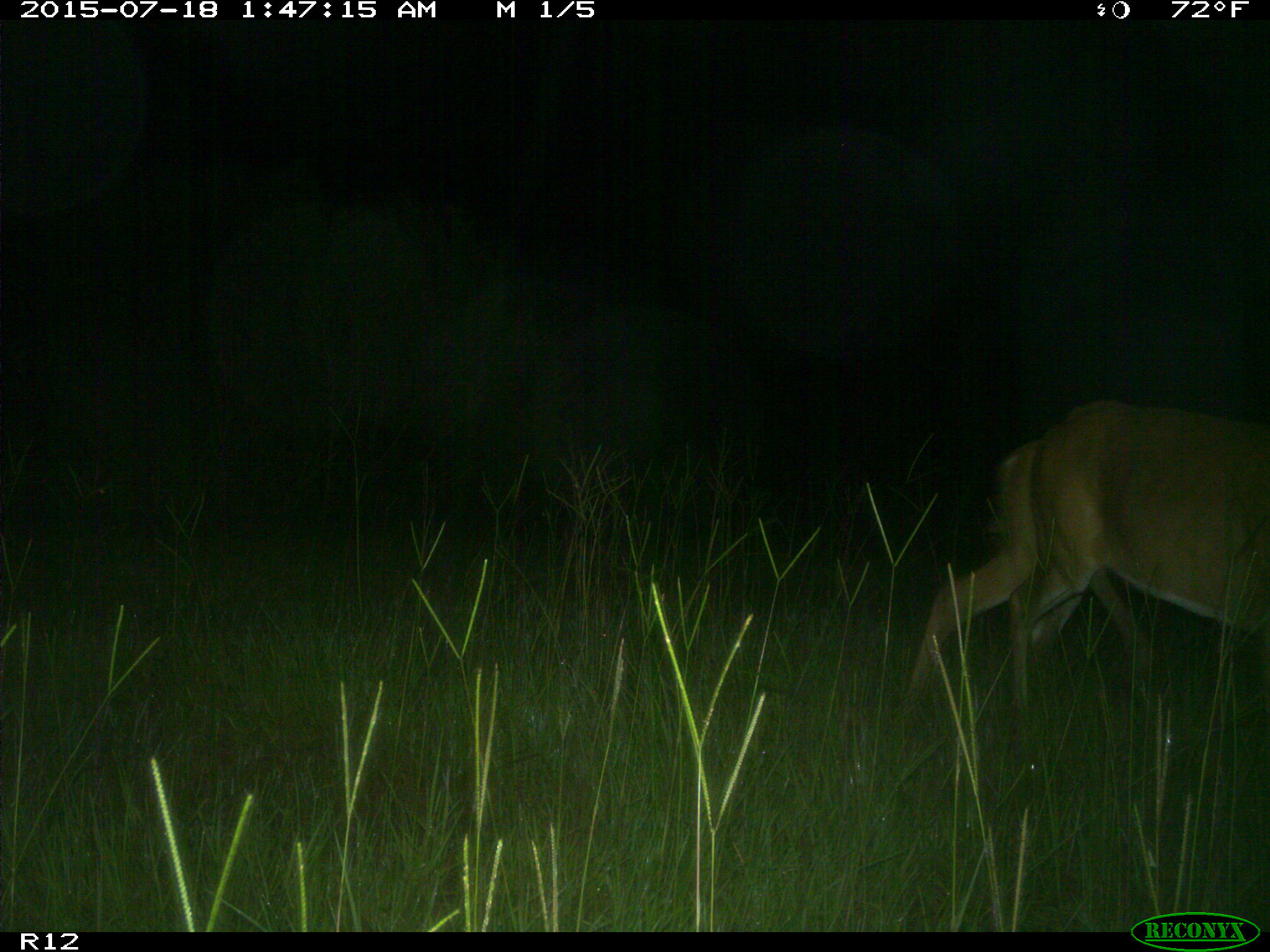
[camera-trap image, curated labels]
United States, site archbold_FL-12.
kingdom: Animalia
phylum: Chordata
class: Mammalia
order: Artiodactyla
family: Cervidae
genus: Odocoileus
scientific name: Odocoileus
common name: deer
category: unidentified deer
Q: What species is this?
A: Unidentified deer (deer) (Odocoileus).